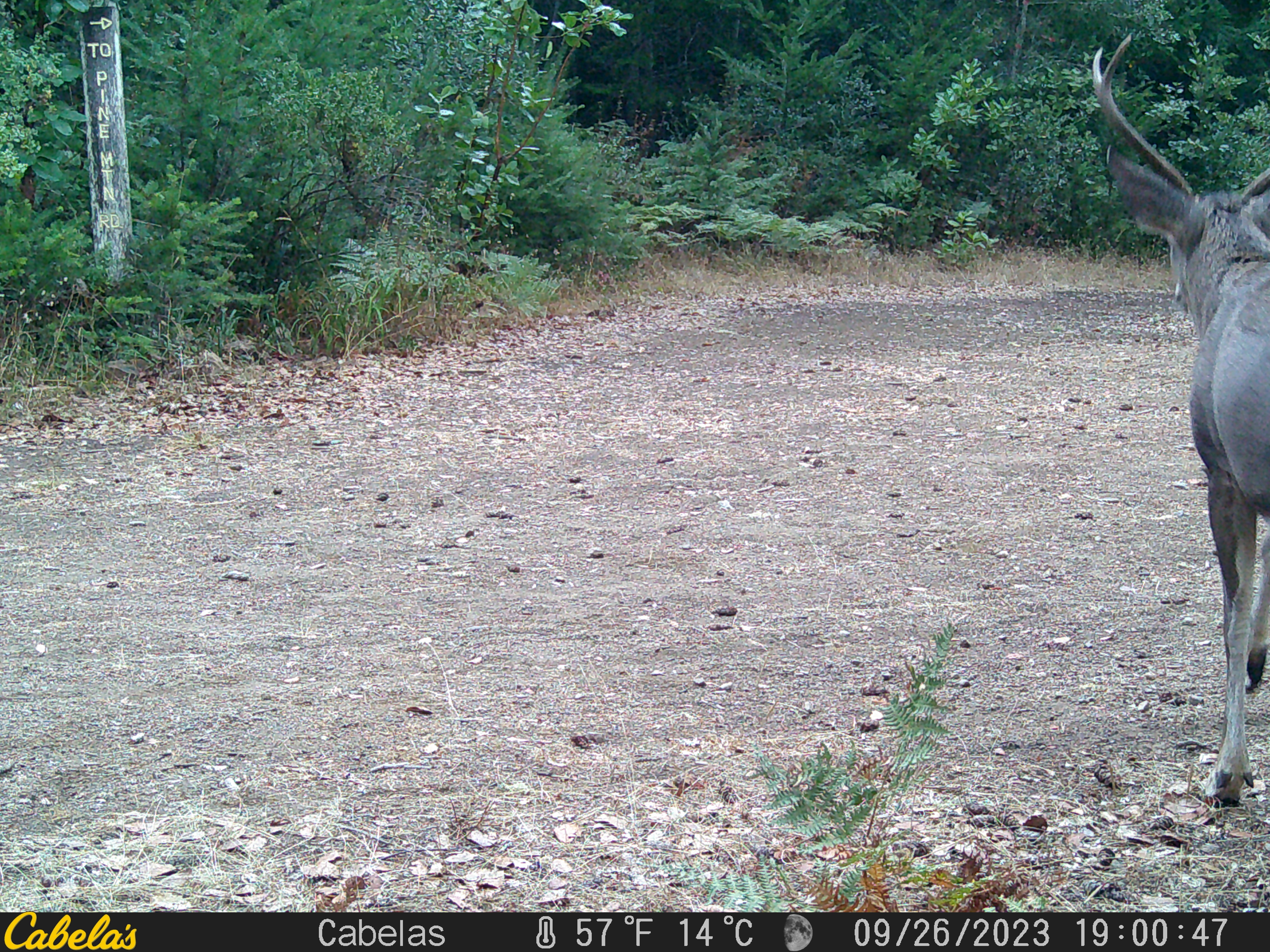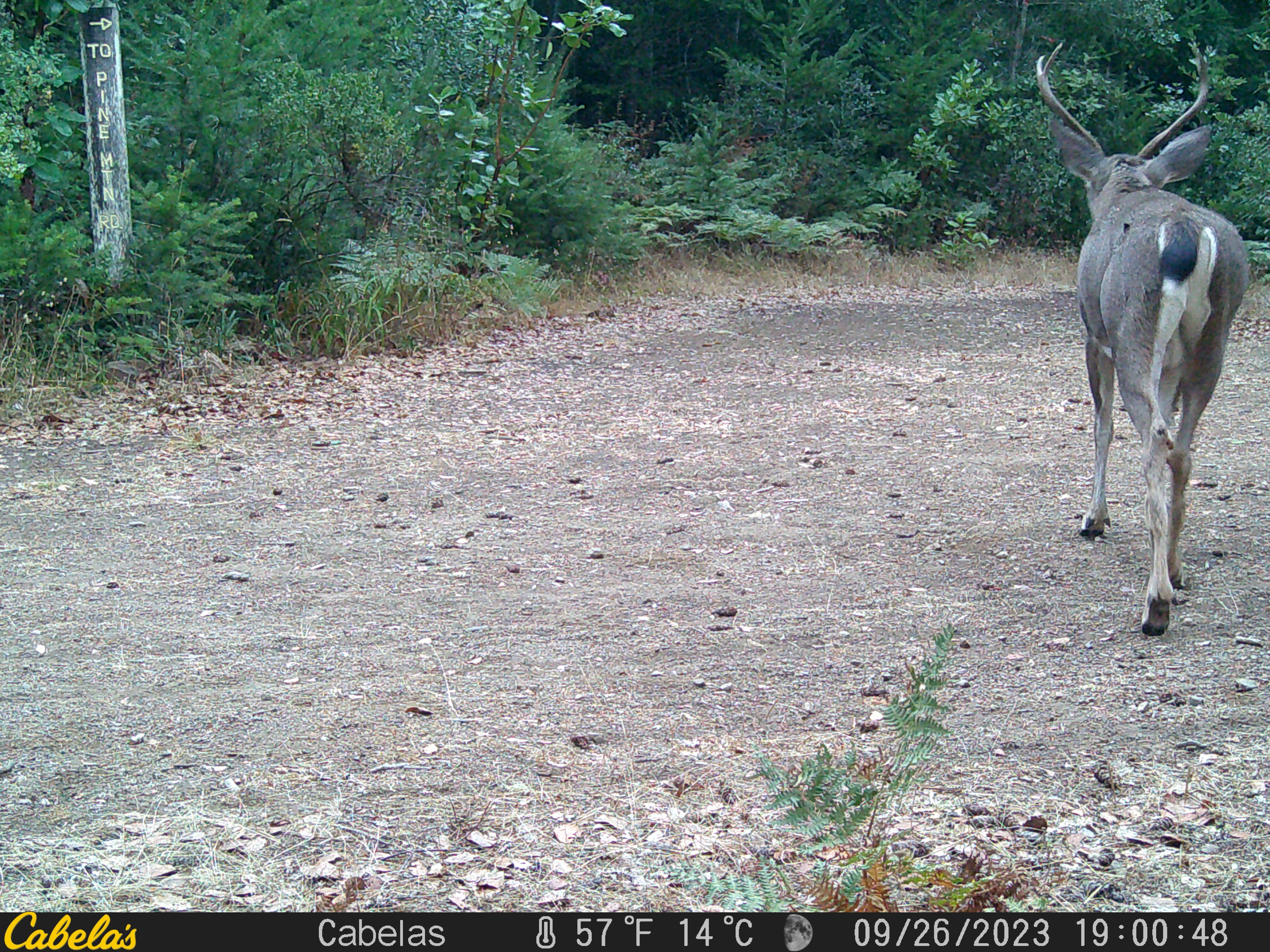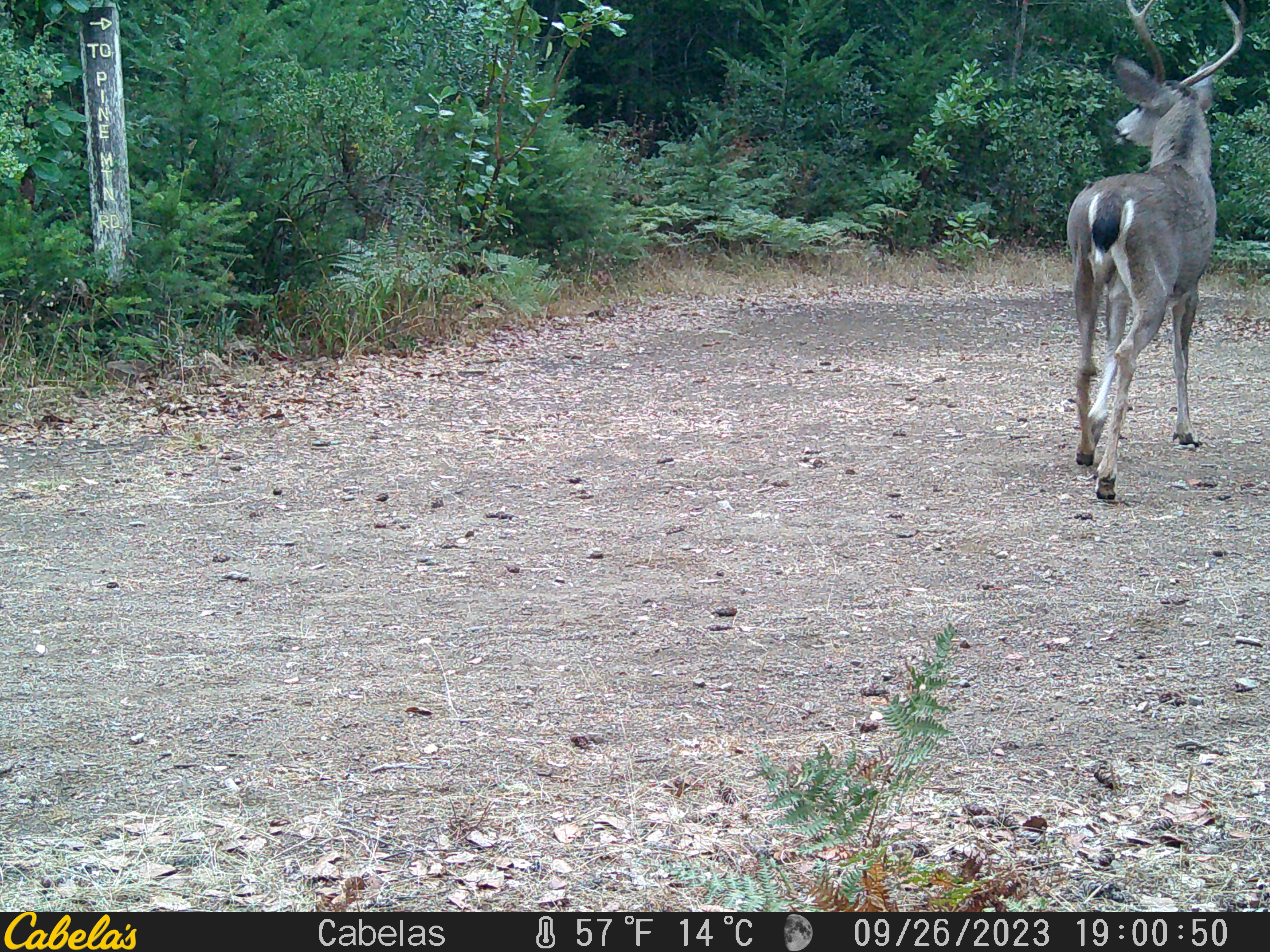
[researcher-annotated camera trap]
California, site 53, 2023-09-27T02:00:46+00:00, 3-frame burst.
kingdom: Animalia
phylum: Chordata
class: Mammalia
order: Artiodactyla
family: Cervidae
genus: Odocoileus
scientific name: Odocoileus hemionus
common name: mule deer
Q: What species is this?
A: Mule deer (Odocoileus hemionus).